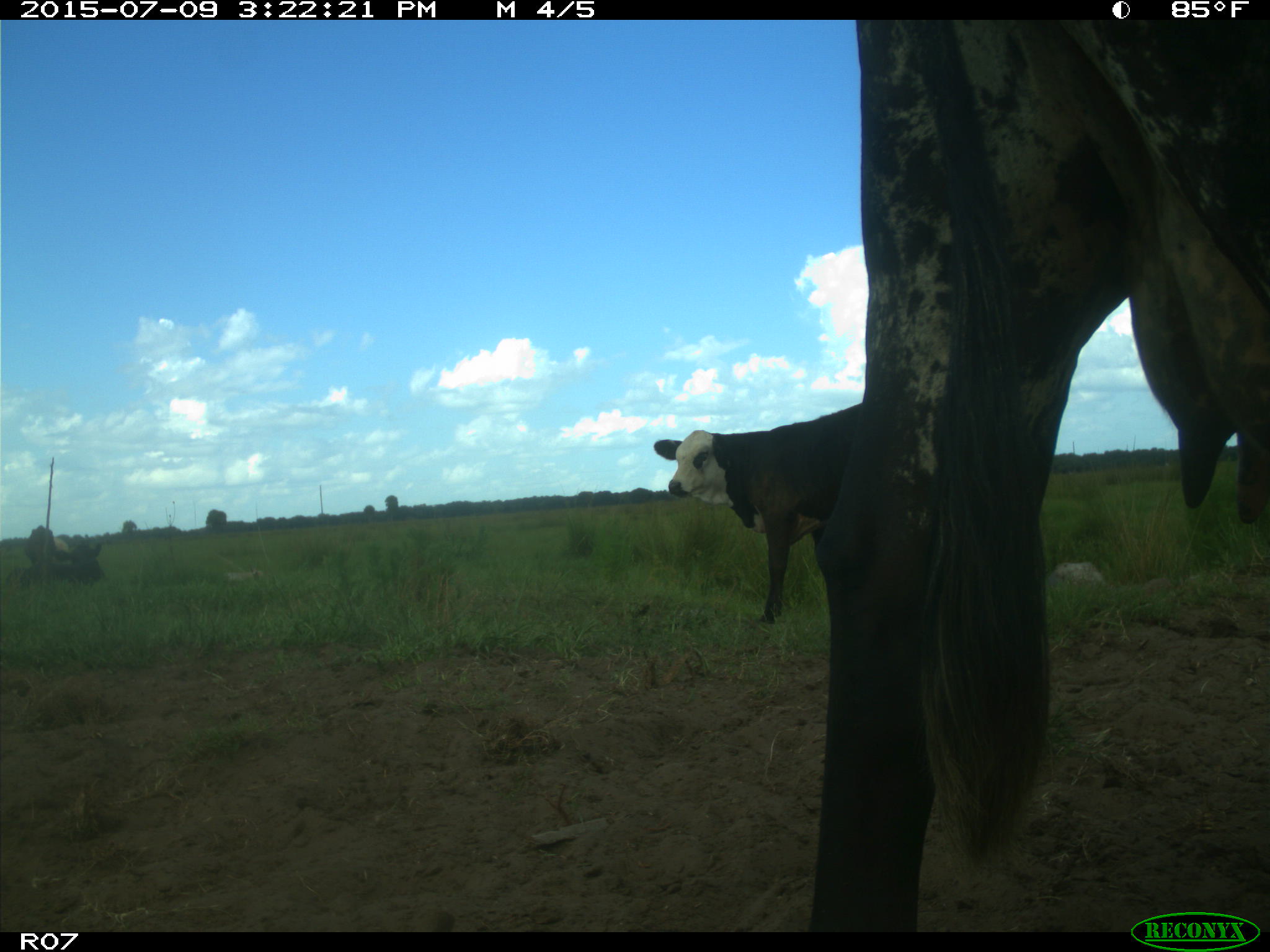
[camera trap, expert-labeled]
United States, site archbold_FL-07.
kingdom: Animalia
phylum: Chordata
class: Mammalia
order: Artiodactyla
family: Bovidae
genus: Bos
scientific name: Bos taurus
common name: domestic cow